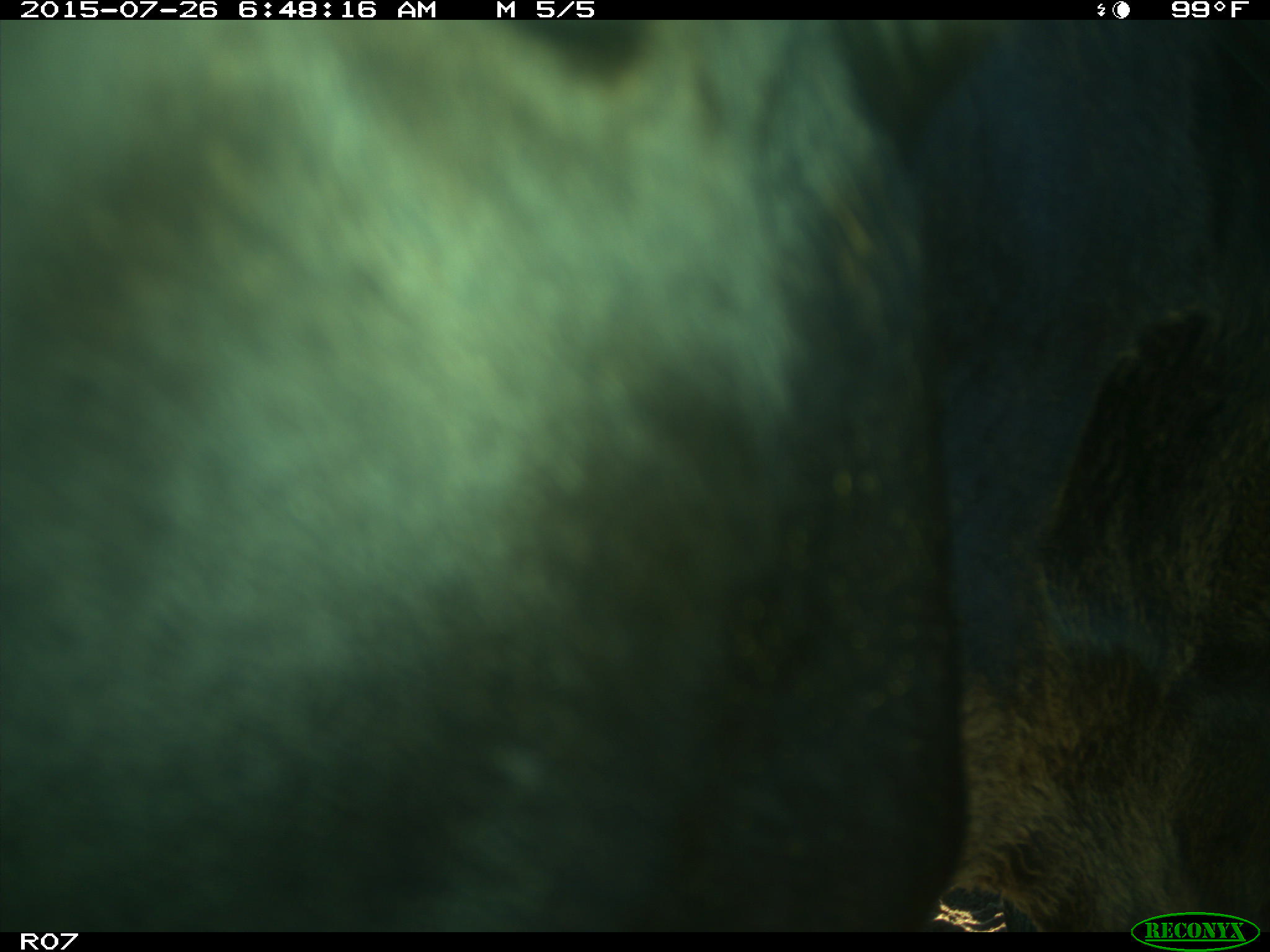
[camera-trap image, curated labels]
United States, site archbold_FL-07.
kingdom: Animalia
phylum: Chordata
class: Mammalia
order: Artiodactyla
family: Bovidae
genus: Bos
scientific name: Bos taurus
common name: domestic cow